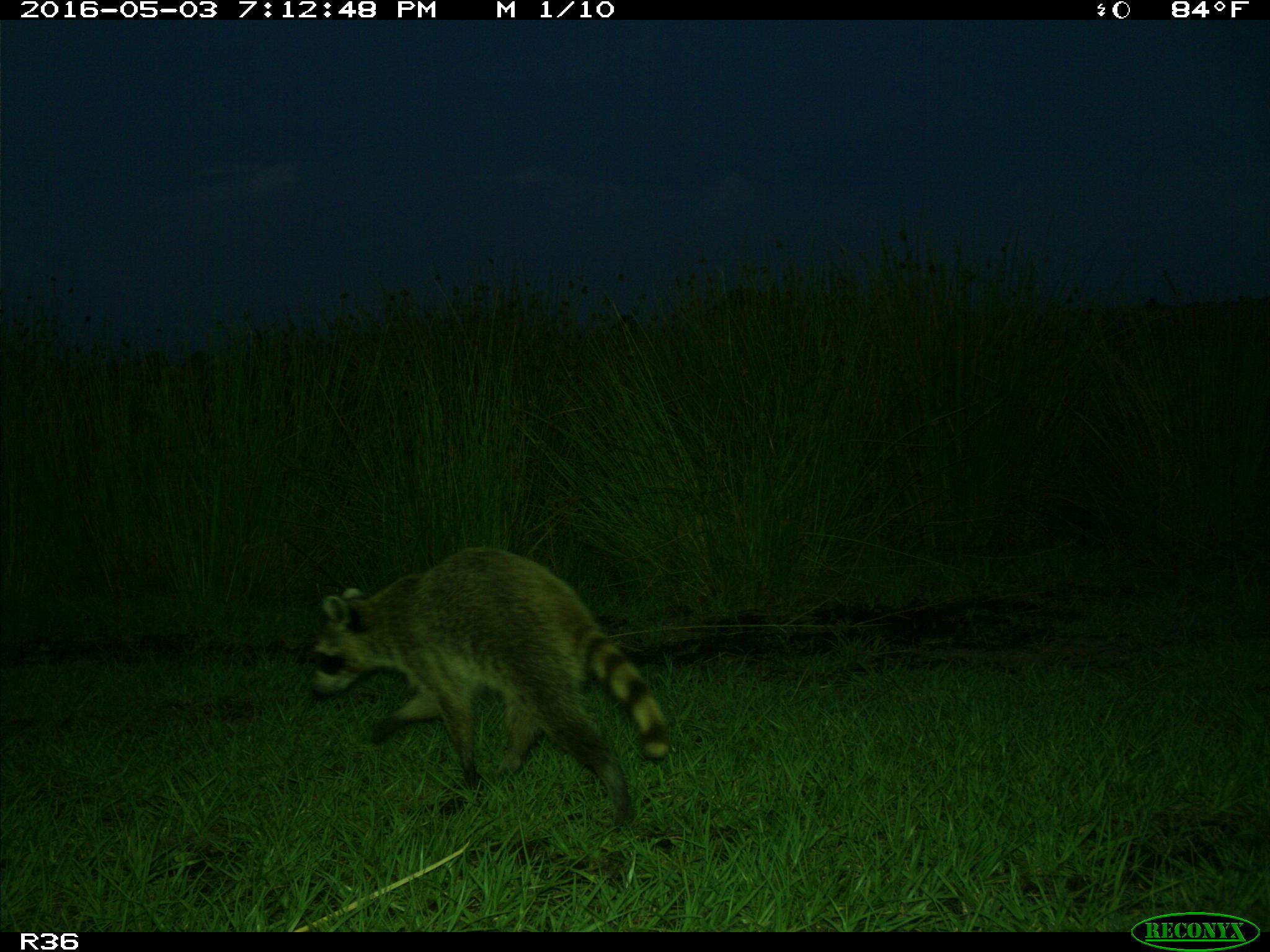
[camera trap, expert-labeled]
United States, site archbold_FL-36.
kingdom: Animalia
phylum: Chordata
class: Mammalia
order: Carnivora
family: Procyonidae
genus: Procyon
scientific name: Procyon lotor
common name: common raccoon